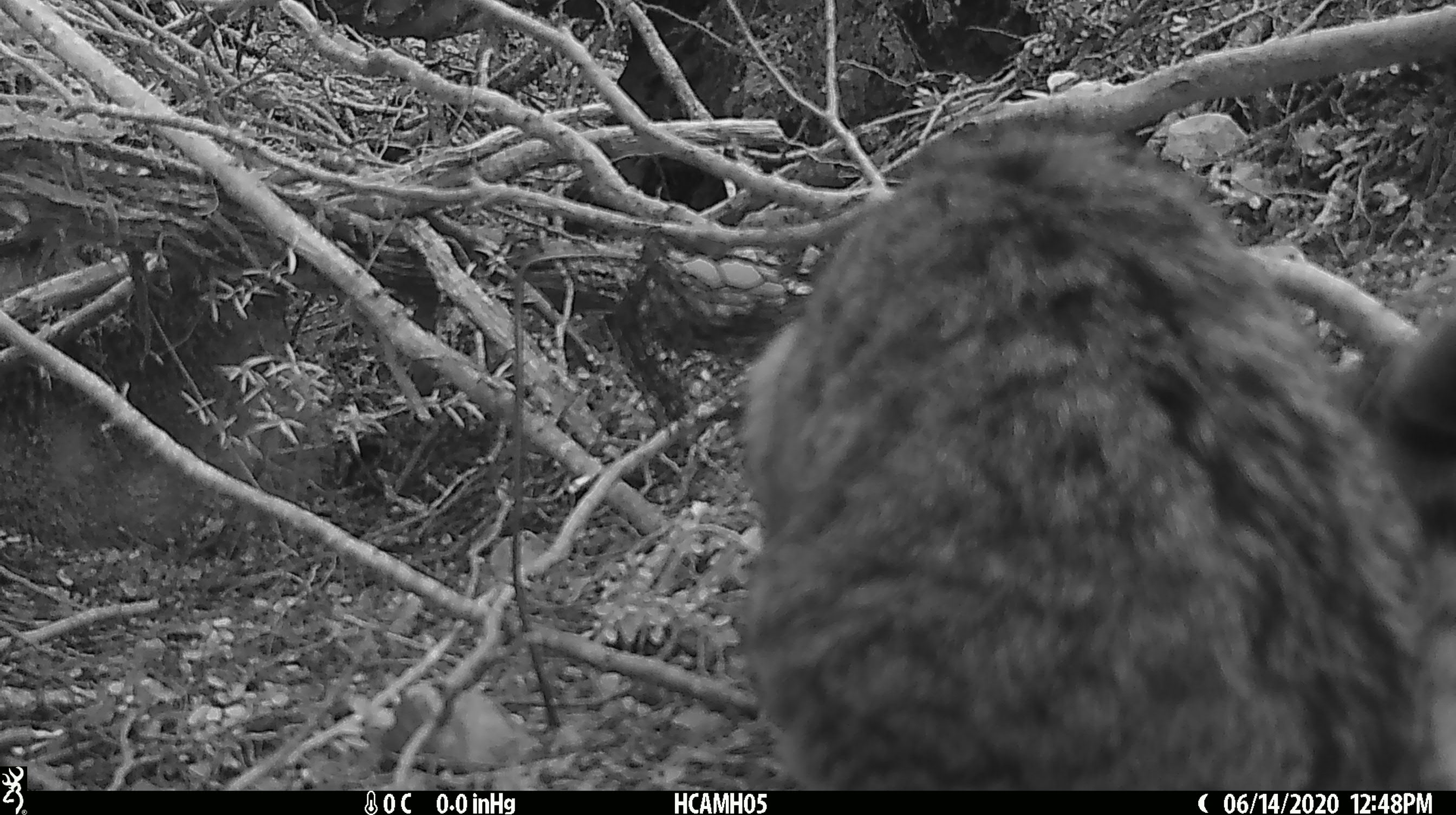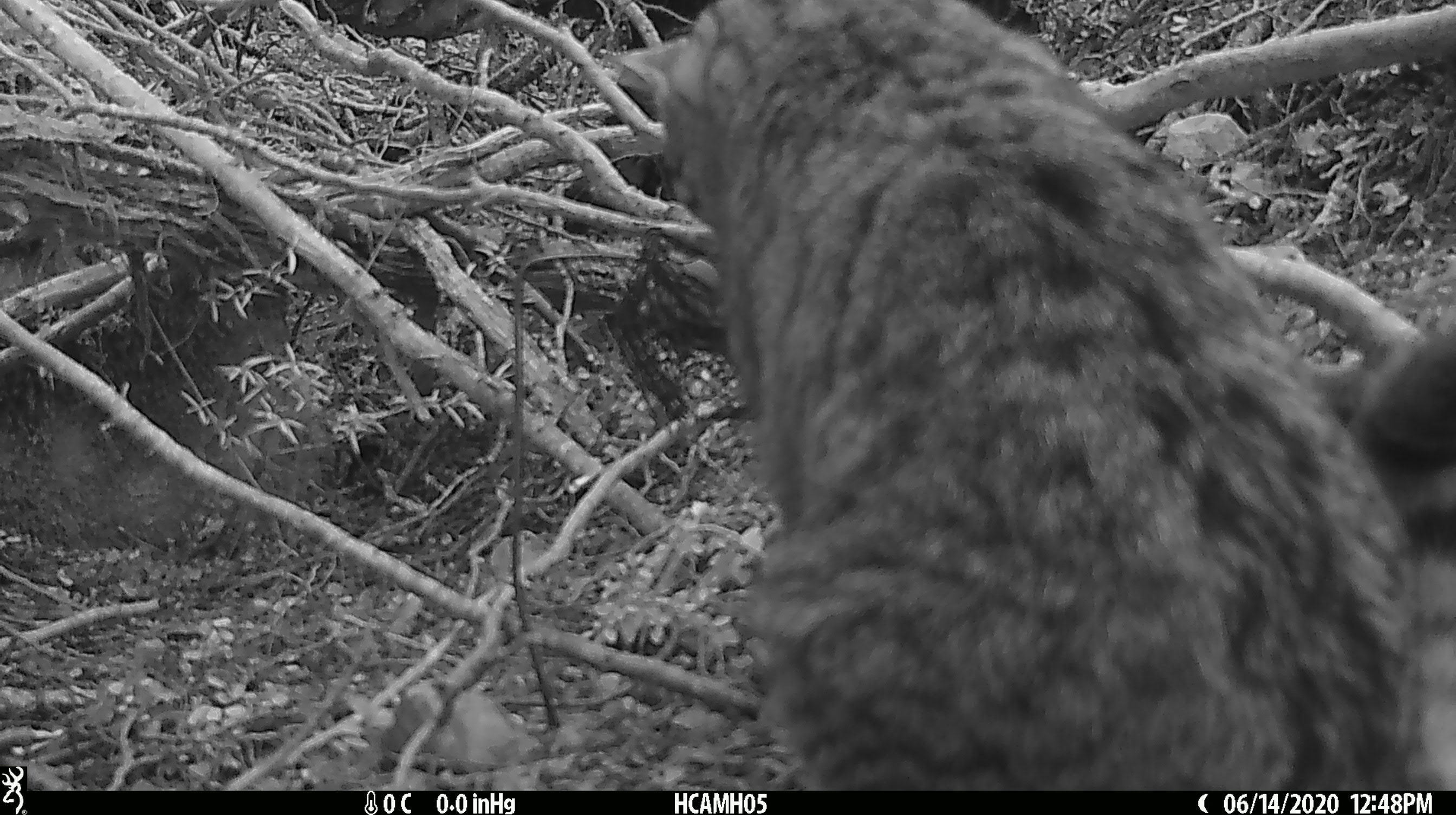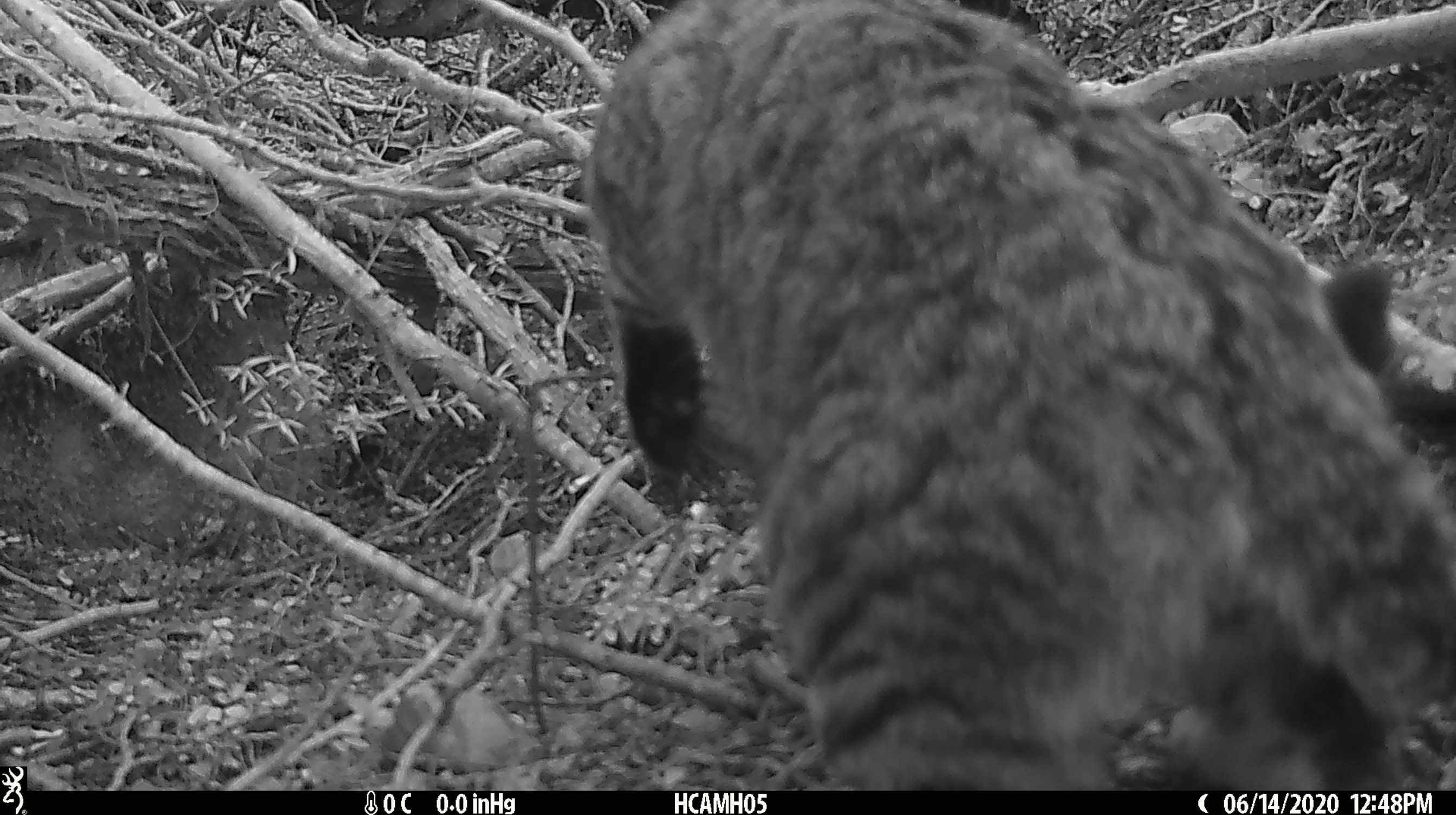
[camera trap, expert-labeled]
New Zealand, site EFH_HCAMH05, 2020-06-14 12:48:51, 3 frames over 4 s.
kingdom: Animalia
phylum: Chordata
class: Mammalia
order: Carnivora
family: Felidae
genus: Felis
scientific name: Felis catus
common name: domestic cat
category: cat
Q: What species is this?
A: Cat (domestic cat) (Felis catus).